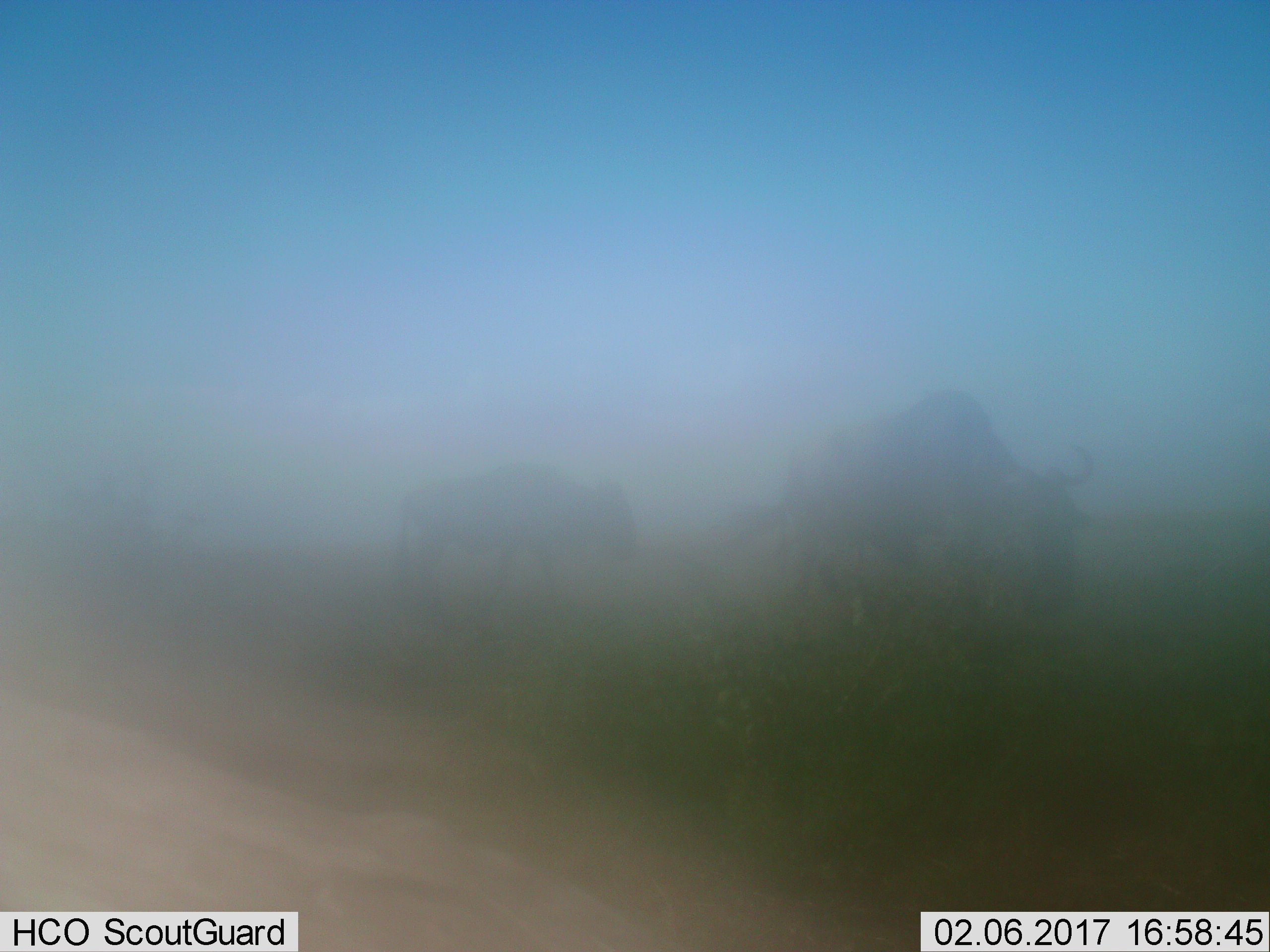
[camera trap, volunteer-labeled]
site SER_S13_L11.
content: unidentified animal